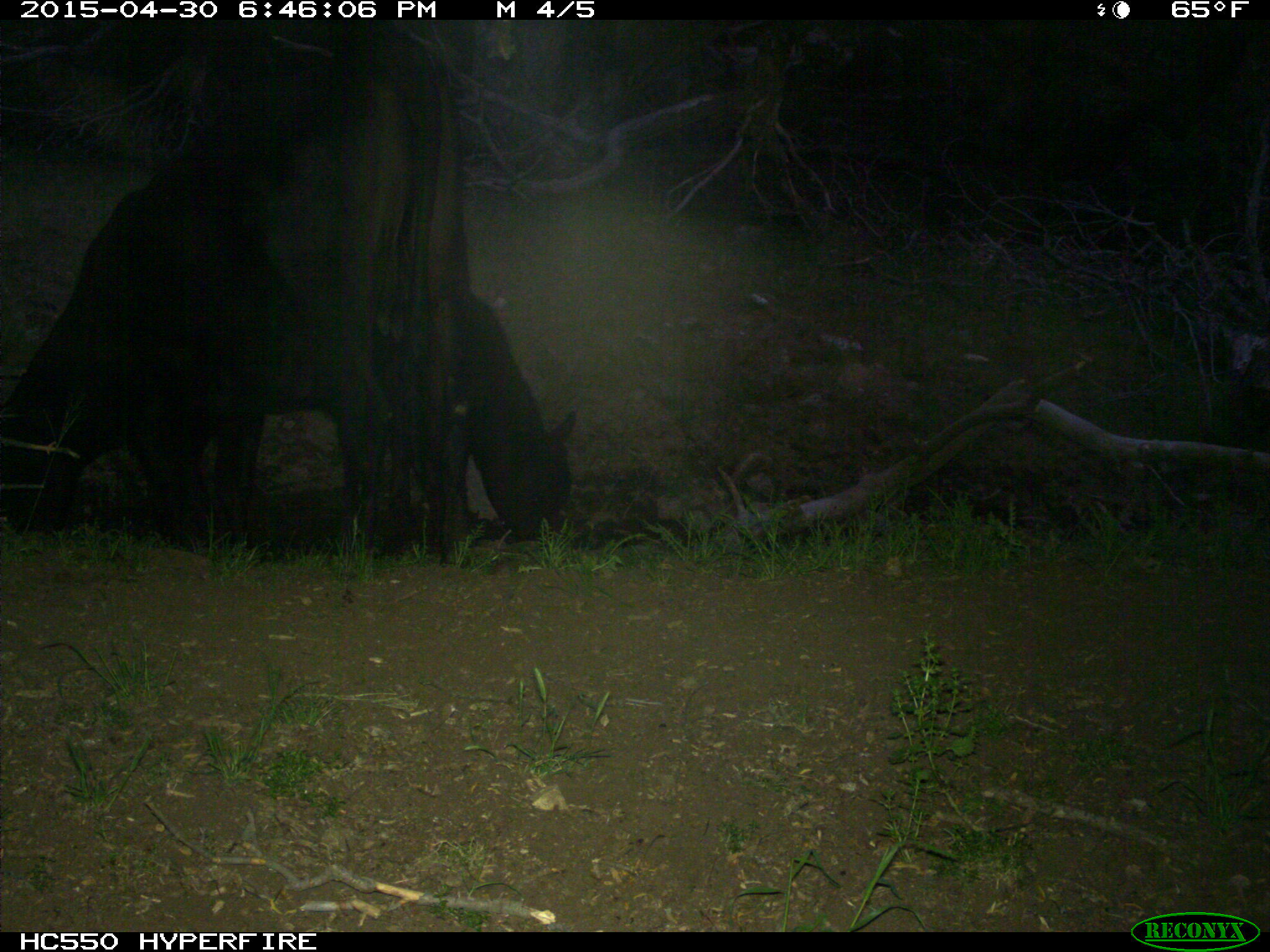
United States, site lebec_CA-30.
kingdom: Animalia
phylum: Chordata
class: Mammalia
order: Artiodactyla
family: Bovidae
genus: Bos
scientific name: Bos taurus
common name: domestic cow